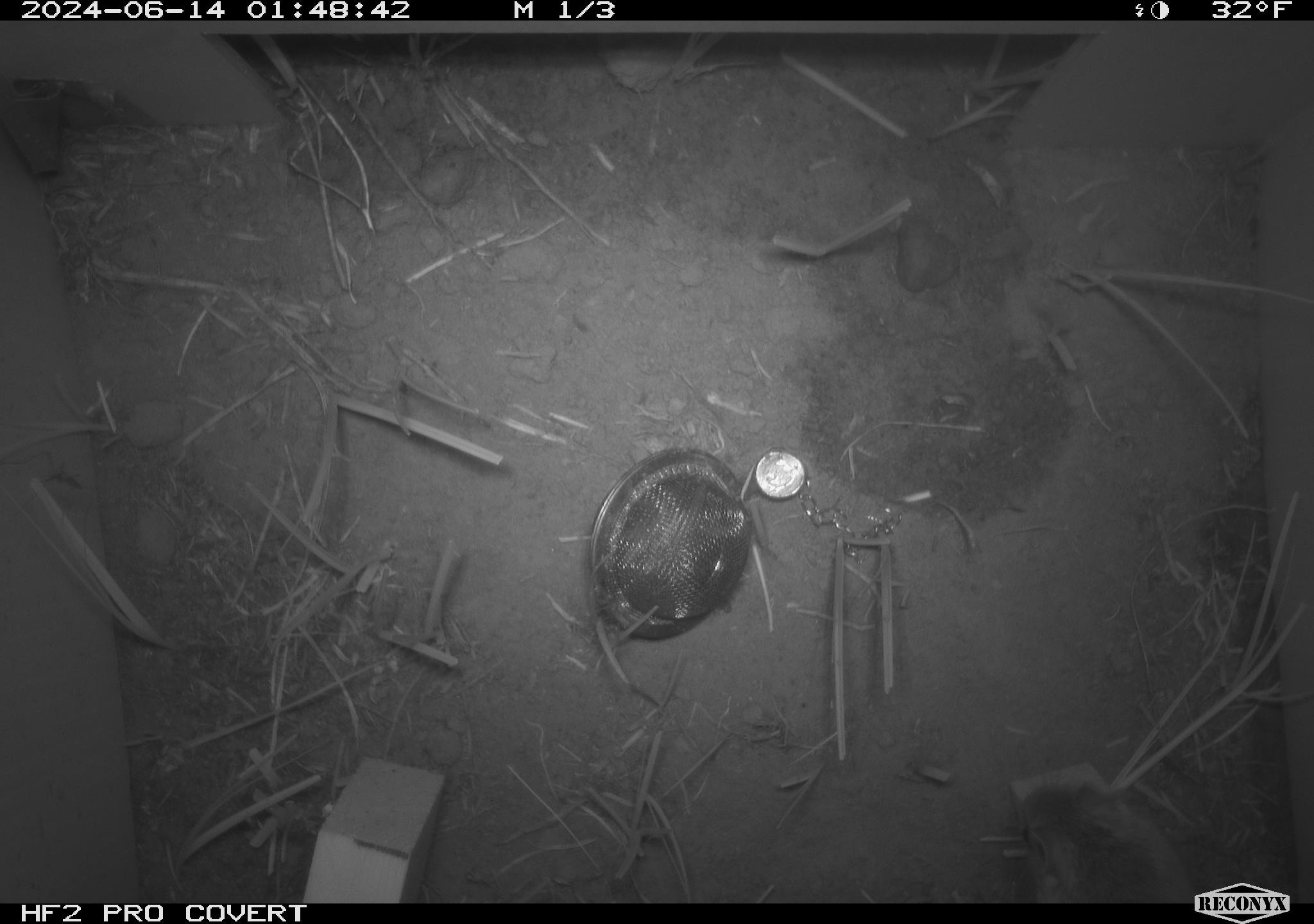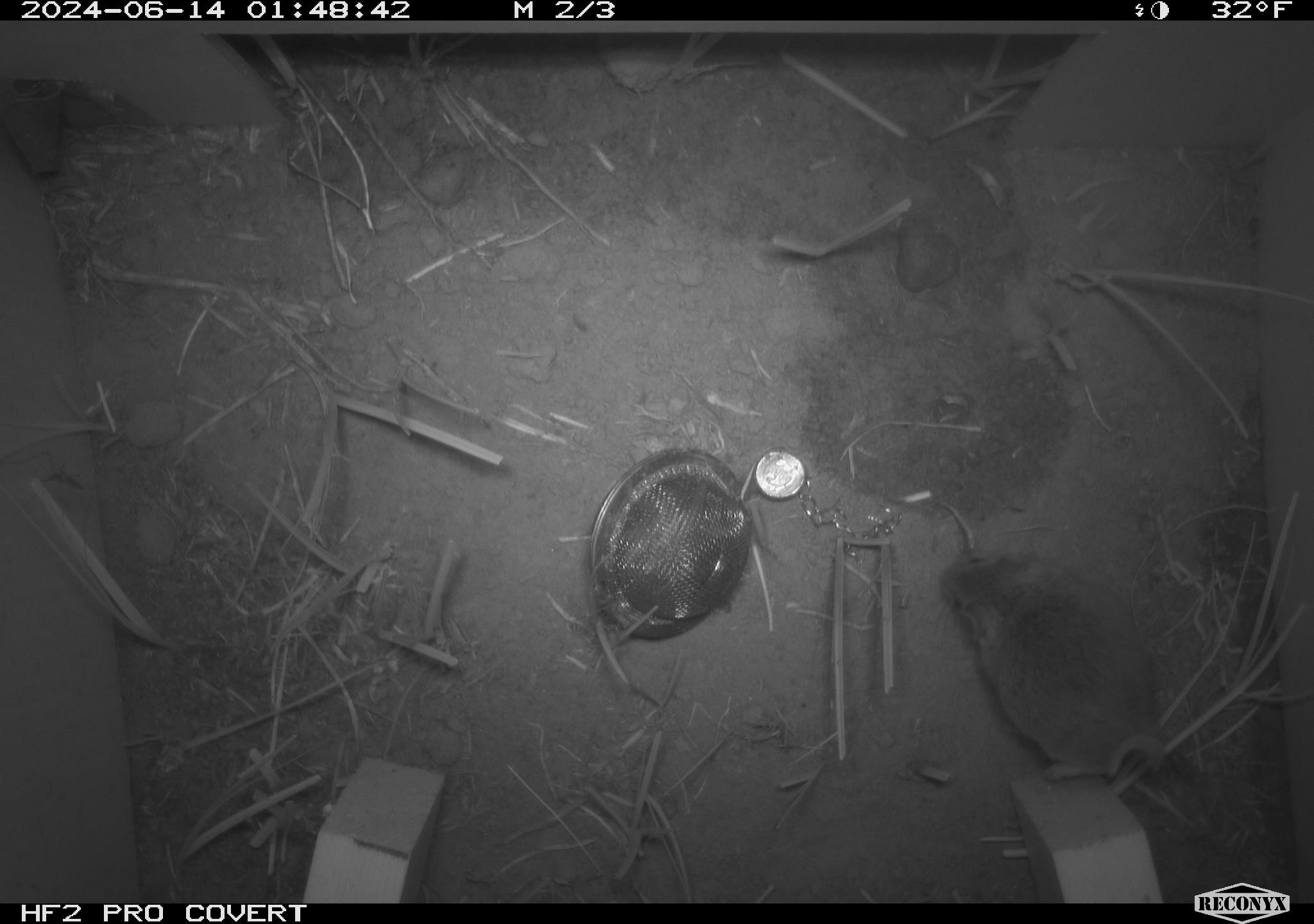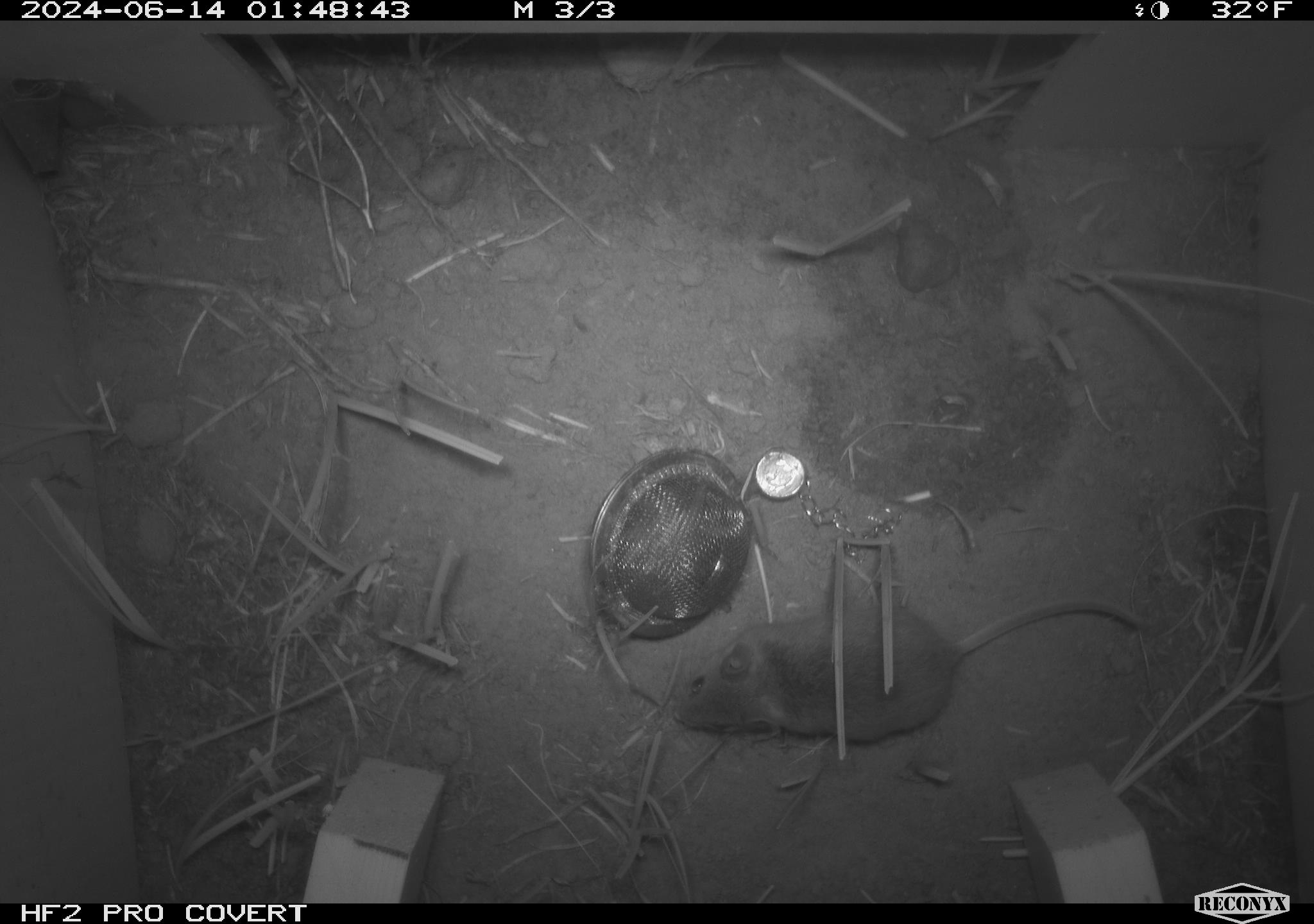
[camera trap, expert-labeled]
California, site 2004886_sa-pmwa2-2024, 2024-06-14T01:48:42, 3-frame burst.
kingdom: Animalia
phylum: Chordata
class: Mammalia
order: Rodentia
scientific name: Rodentia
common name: mouse species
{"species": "mouse species (Rodentia)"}